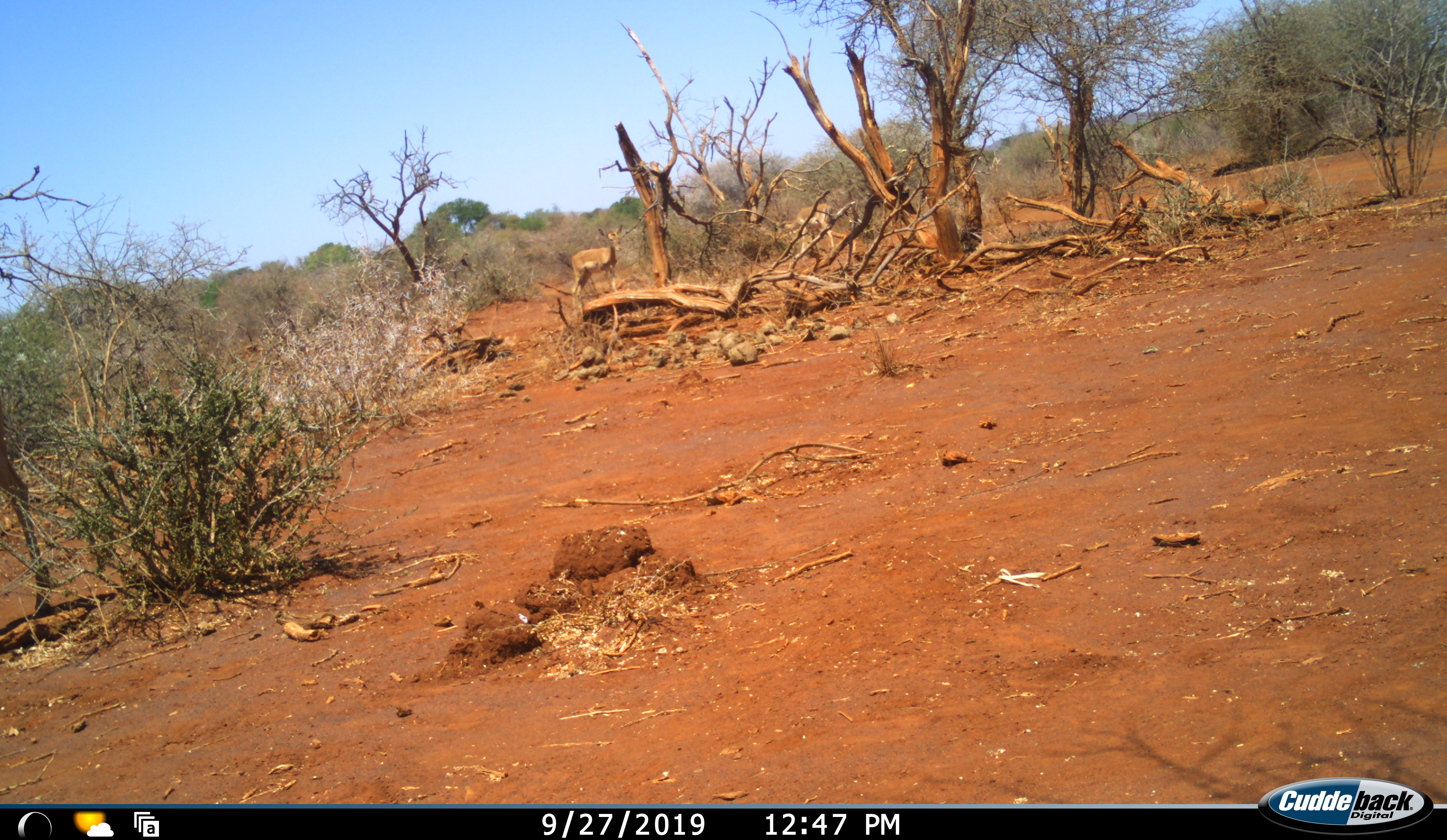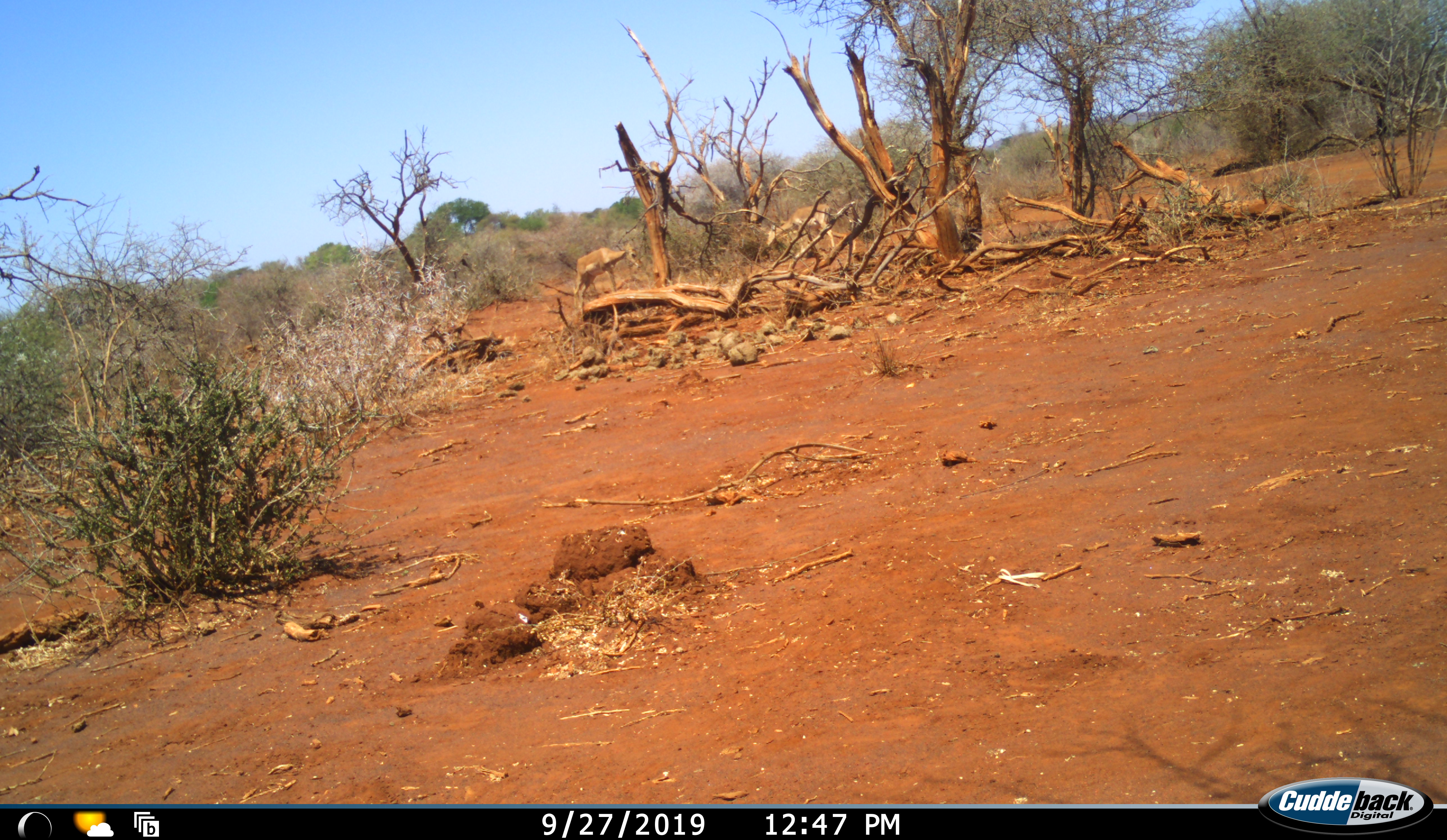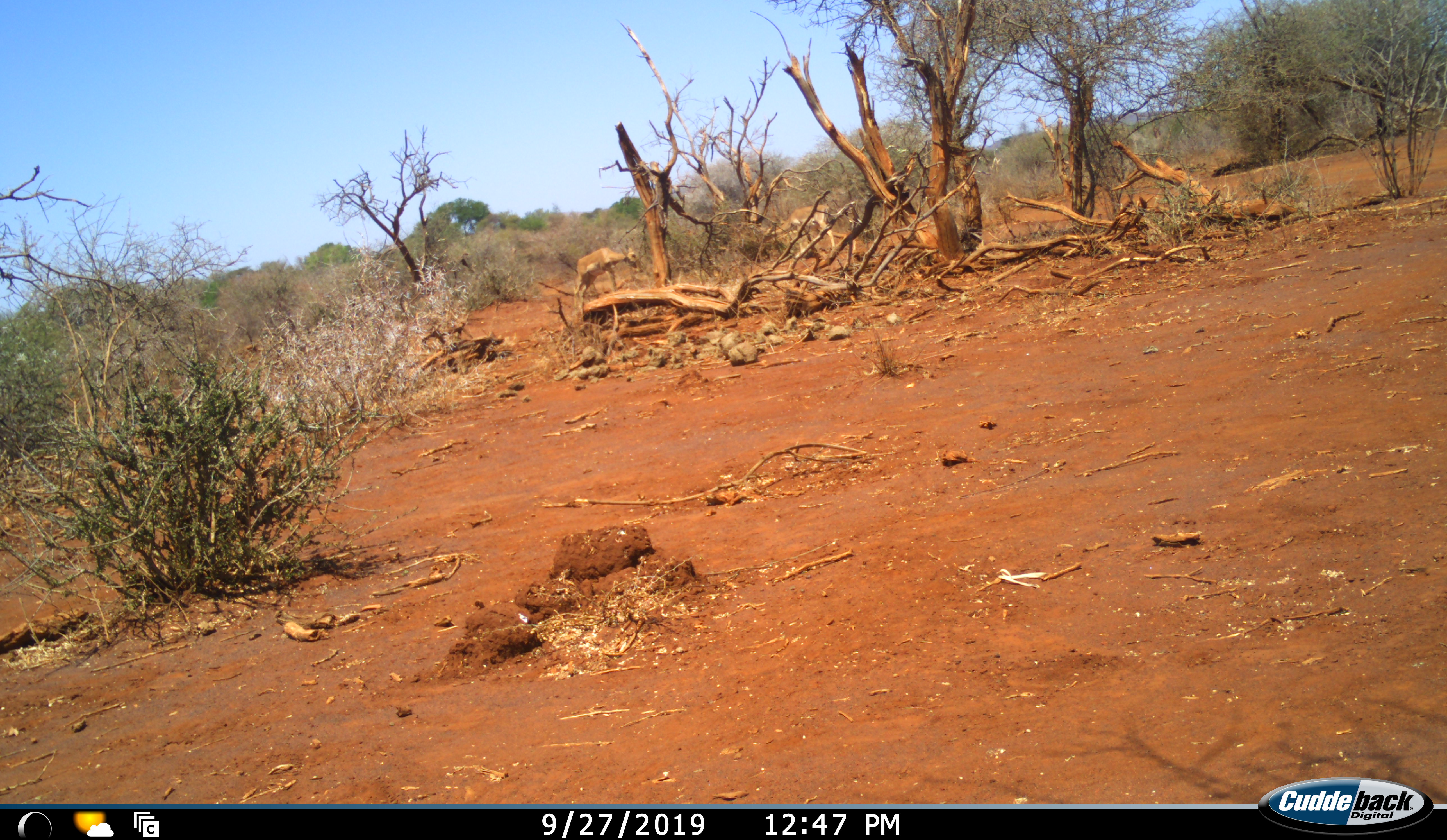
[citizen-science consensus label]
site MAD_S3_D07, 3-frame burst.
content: unidentified animal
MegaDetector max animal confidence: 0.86